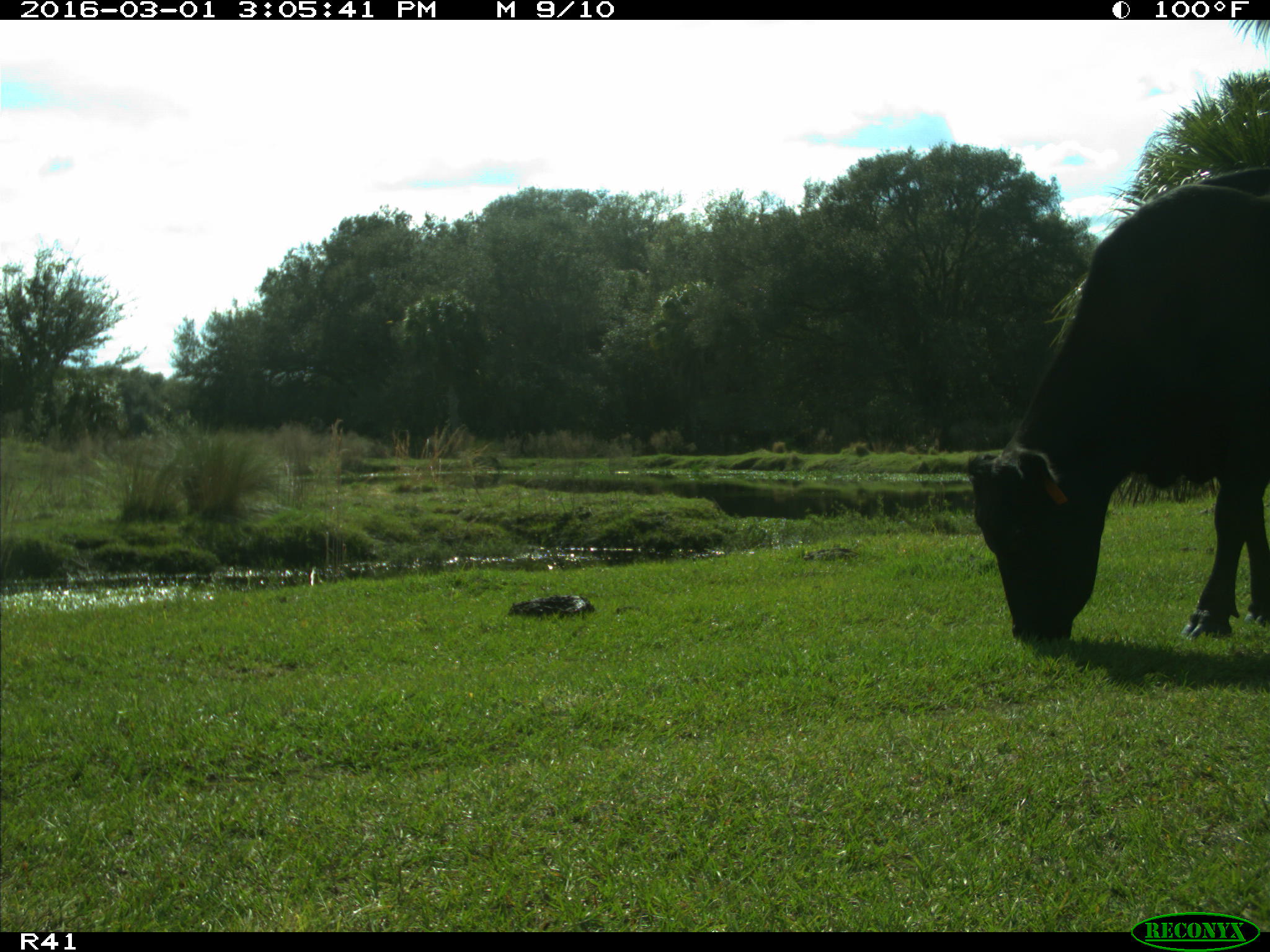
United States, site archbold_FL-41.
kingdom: Animalia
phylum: Chordata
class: Mammalia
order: Artiodactyla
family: Bovidae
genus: Bos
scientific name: Bos taurus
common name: domestic cow